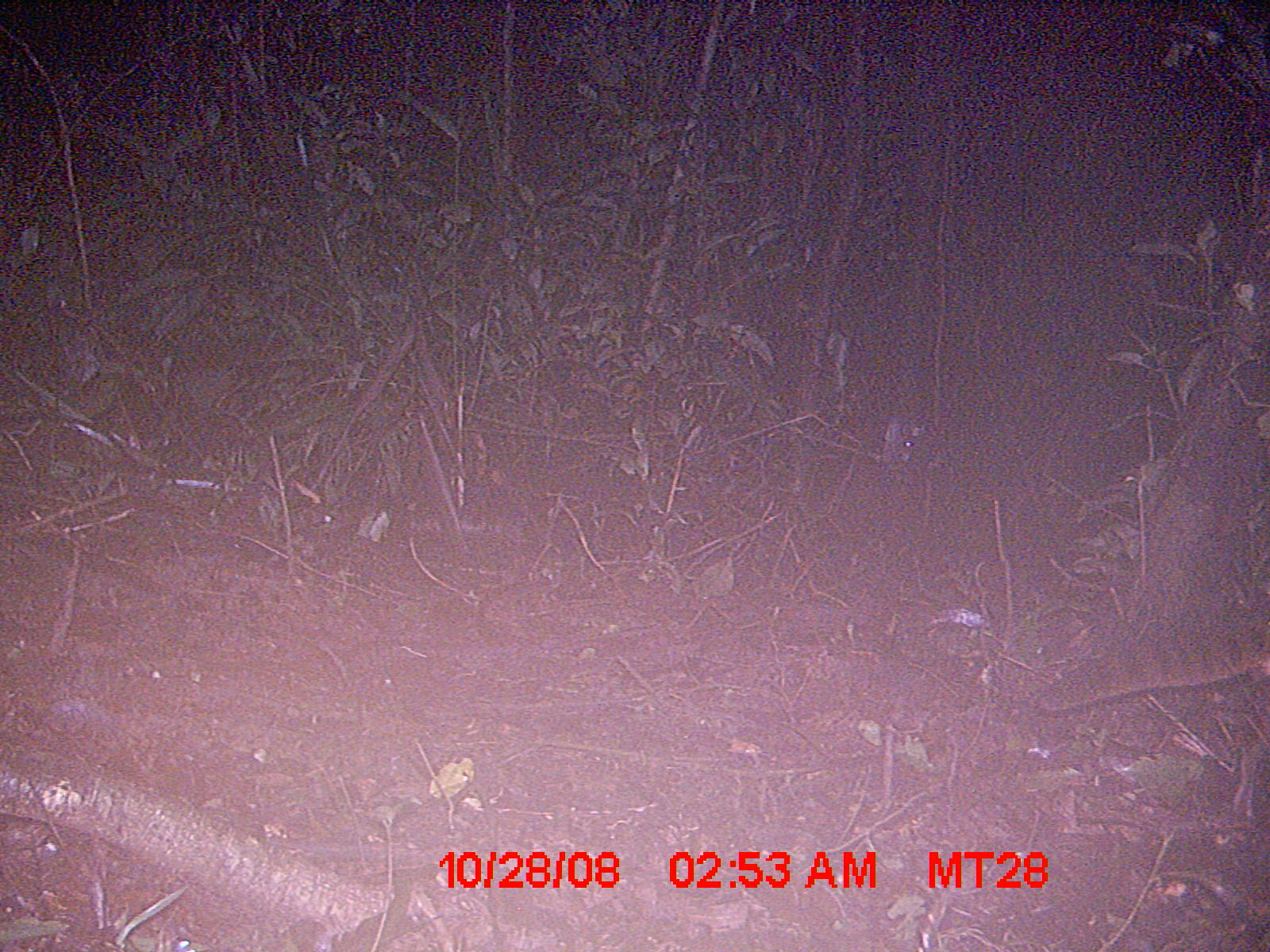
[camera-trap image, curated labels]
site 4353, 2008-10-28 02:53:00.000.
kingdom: Animalia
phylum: Chordata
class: Aves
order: Cuculiformes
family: Cuculidae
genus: Coua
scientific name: Coua serriana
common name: red-breasted coua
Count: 3.